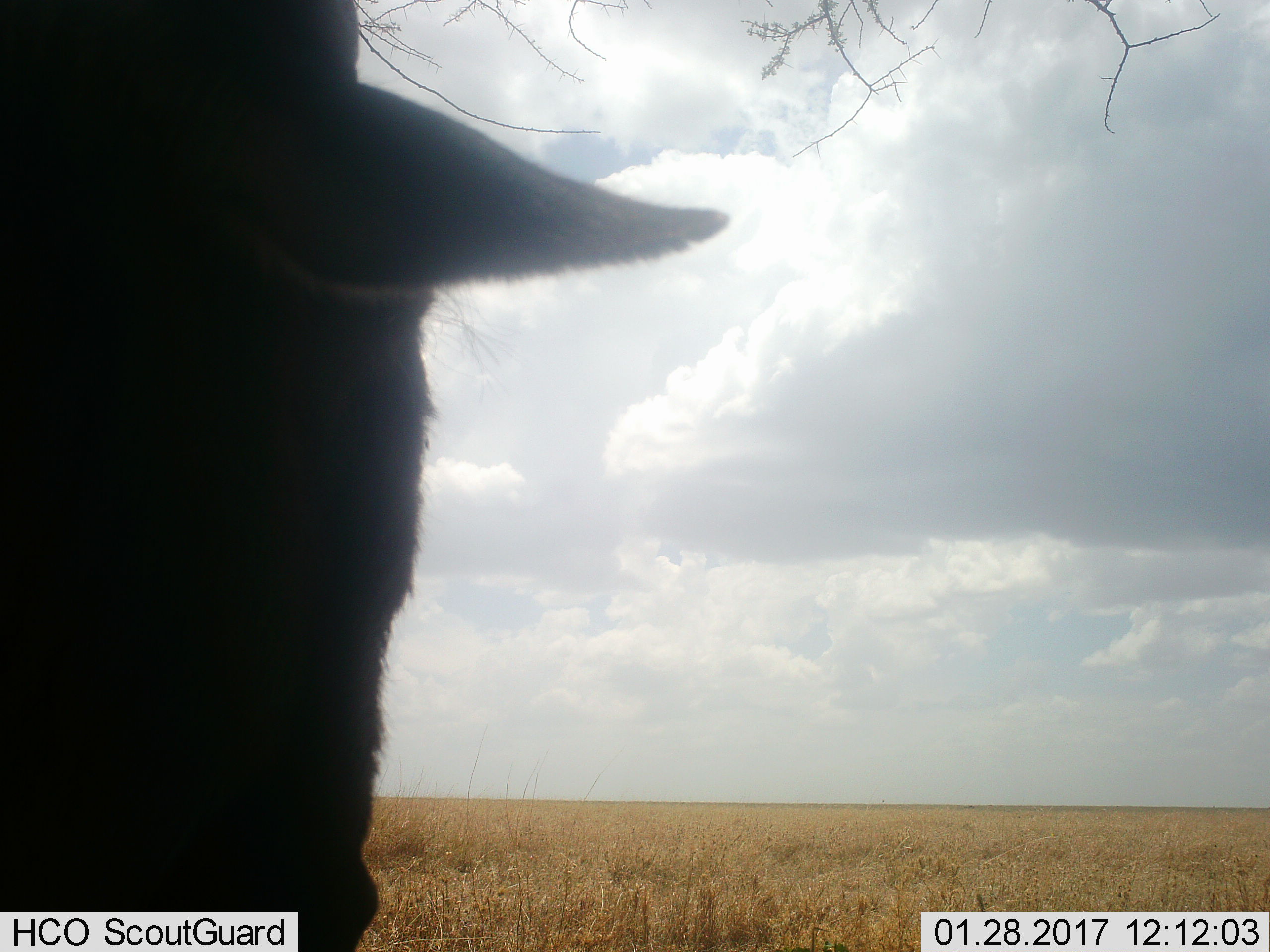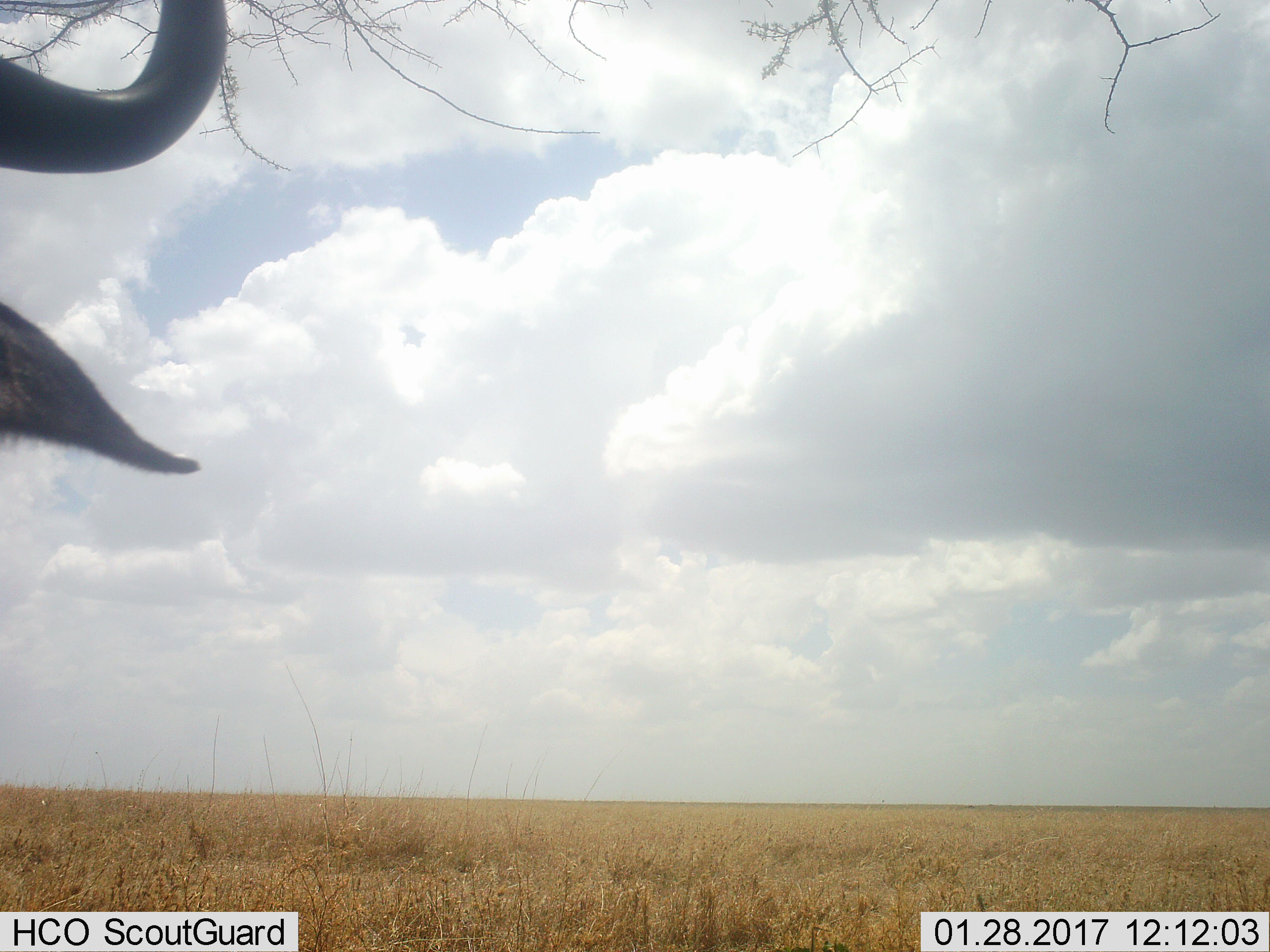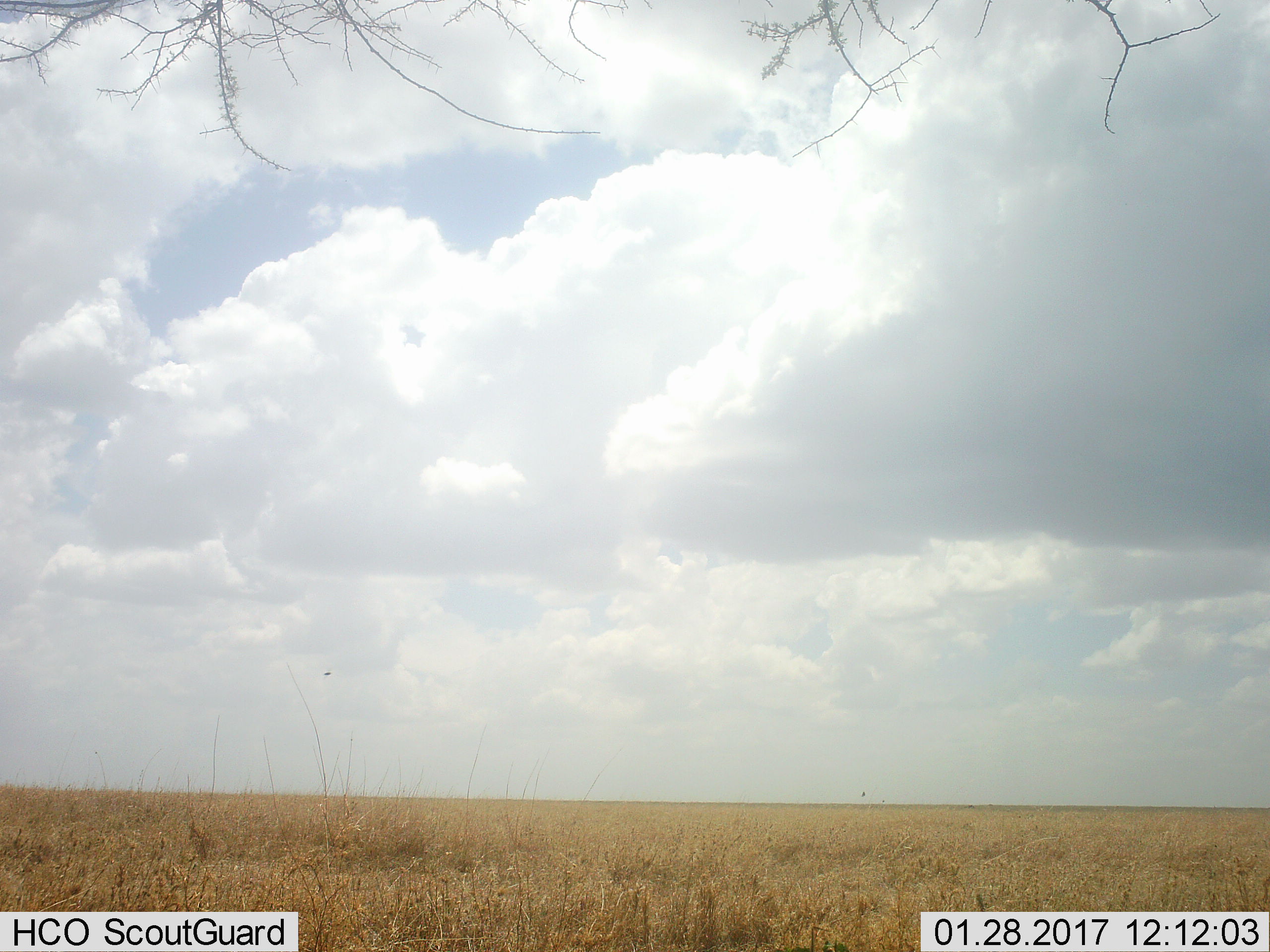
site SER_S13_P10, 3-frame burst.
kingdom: Animalia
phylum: Chordata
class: Mammalia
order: Artiodactyla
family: Bovidae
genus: Connochaetes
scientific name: Connochaetes taurinus taurinus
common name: blue wildebeest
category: wildebeestblue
Wildebeestblue (blue wildebeest) (Connochaetes taurinus taurinus), count 1. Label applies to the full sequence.